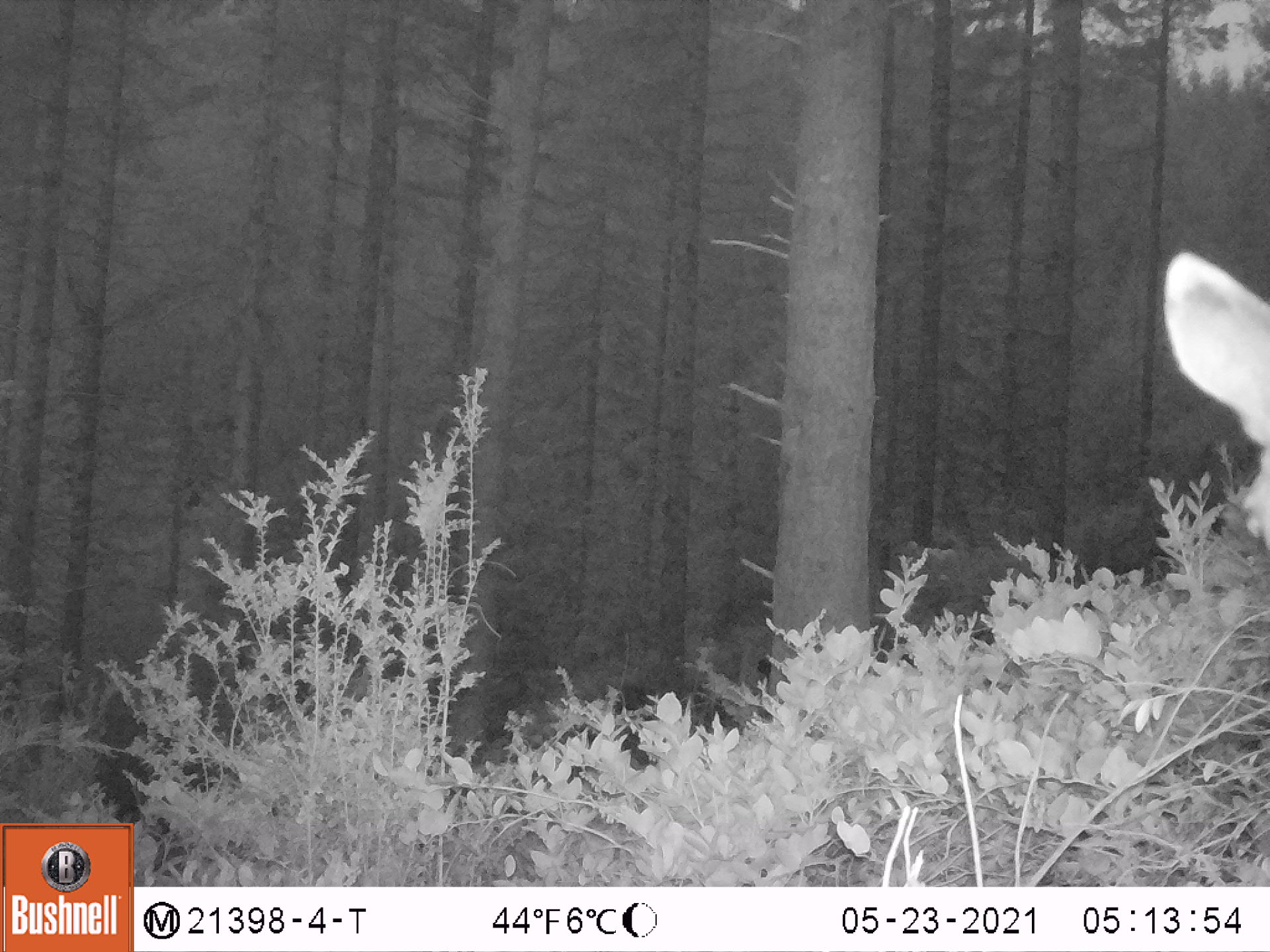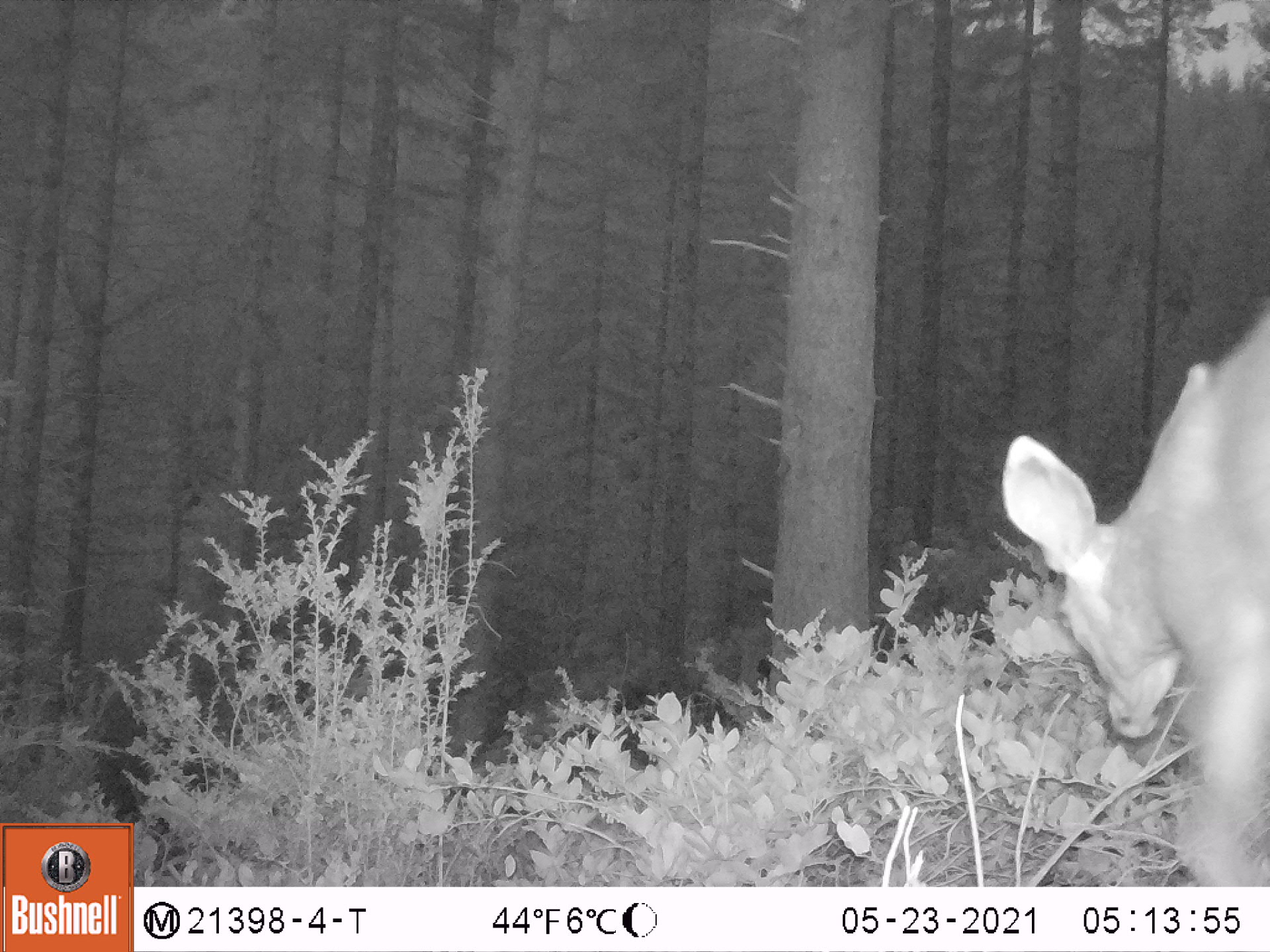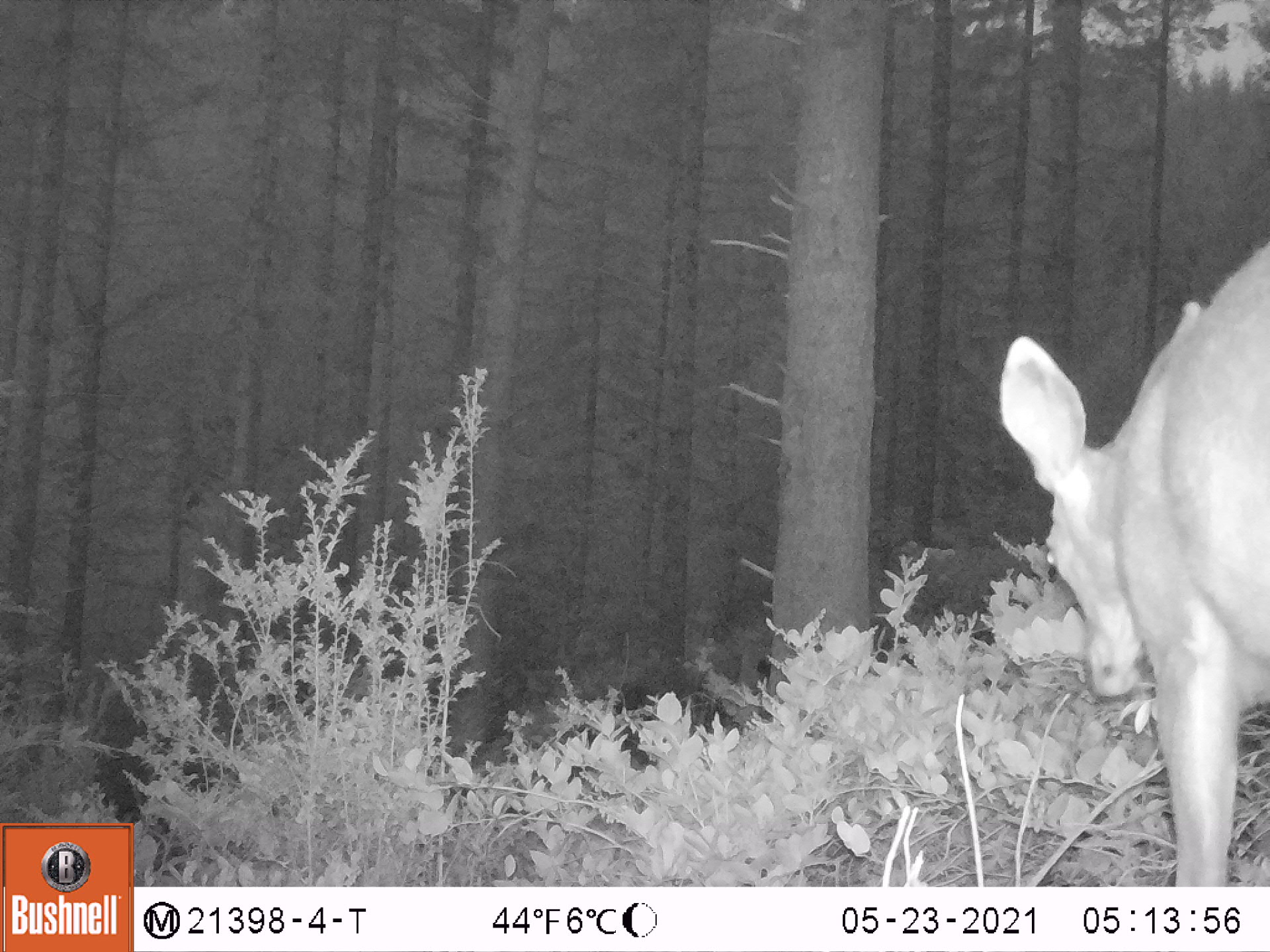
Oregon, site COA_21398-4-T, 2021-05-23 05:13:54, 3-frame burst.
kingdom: Animalia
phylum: Chordata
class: Mammalia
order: Artiodactyla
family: Cervidae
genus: Odocoileus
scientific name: Odocoileus hemionus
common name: black-tailed deer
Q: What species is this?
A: Black-tailed deer (Odocoileus hemionus).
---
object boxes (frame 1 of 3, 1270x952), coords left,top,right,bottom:
black-tailed deer: 1154,242,1264,543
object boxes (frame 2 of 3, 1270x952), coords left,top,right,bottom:
black-tailed deer: 989,300,1268,876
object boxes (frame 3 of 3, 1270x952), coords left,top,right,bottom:
black-tailed deer: 996,237,1268,886